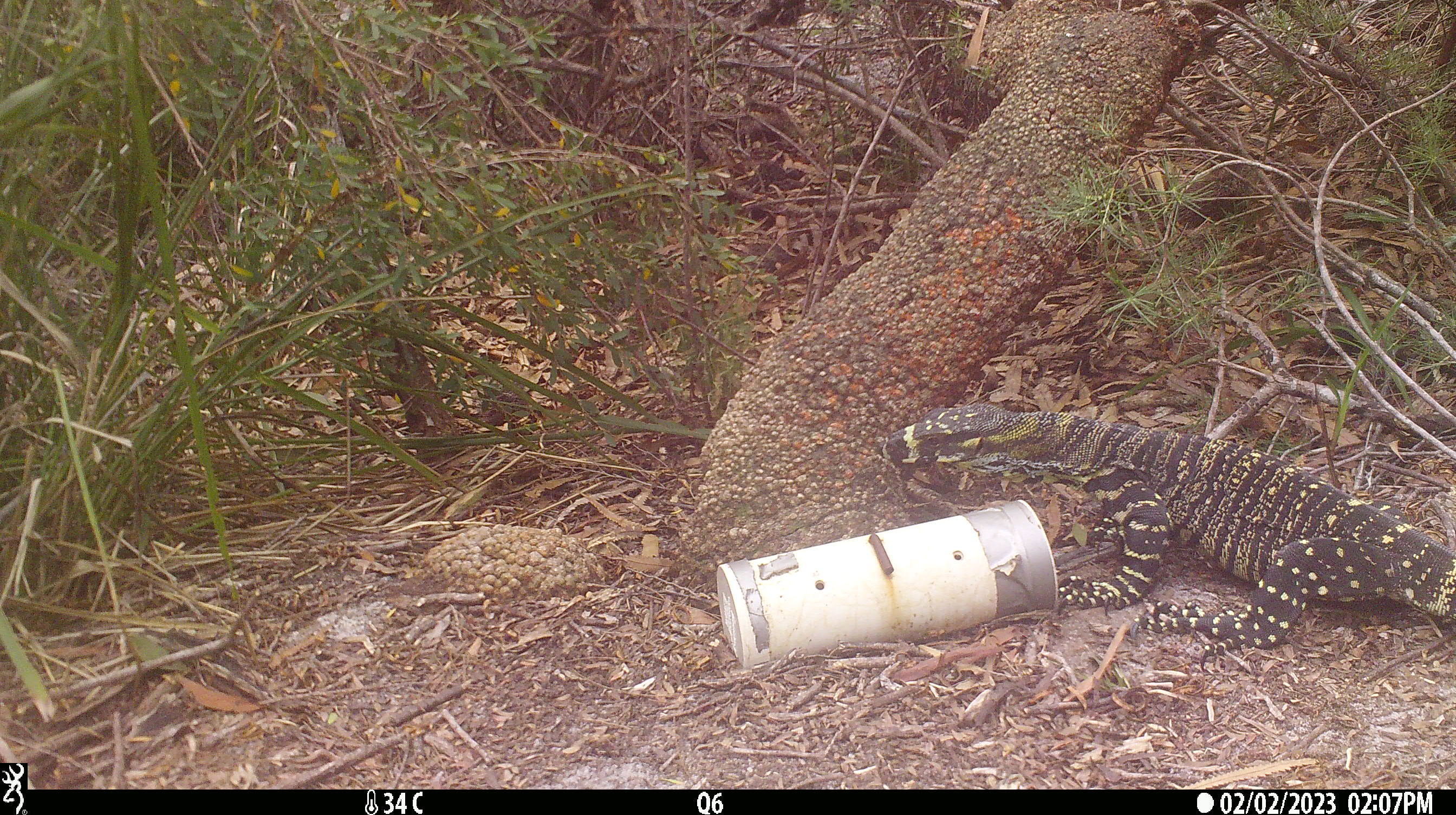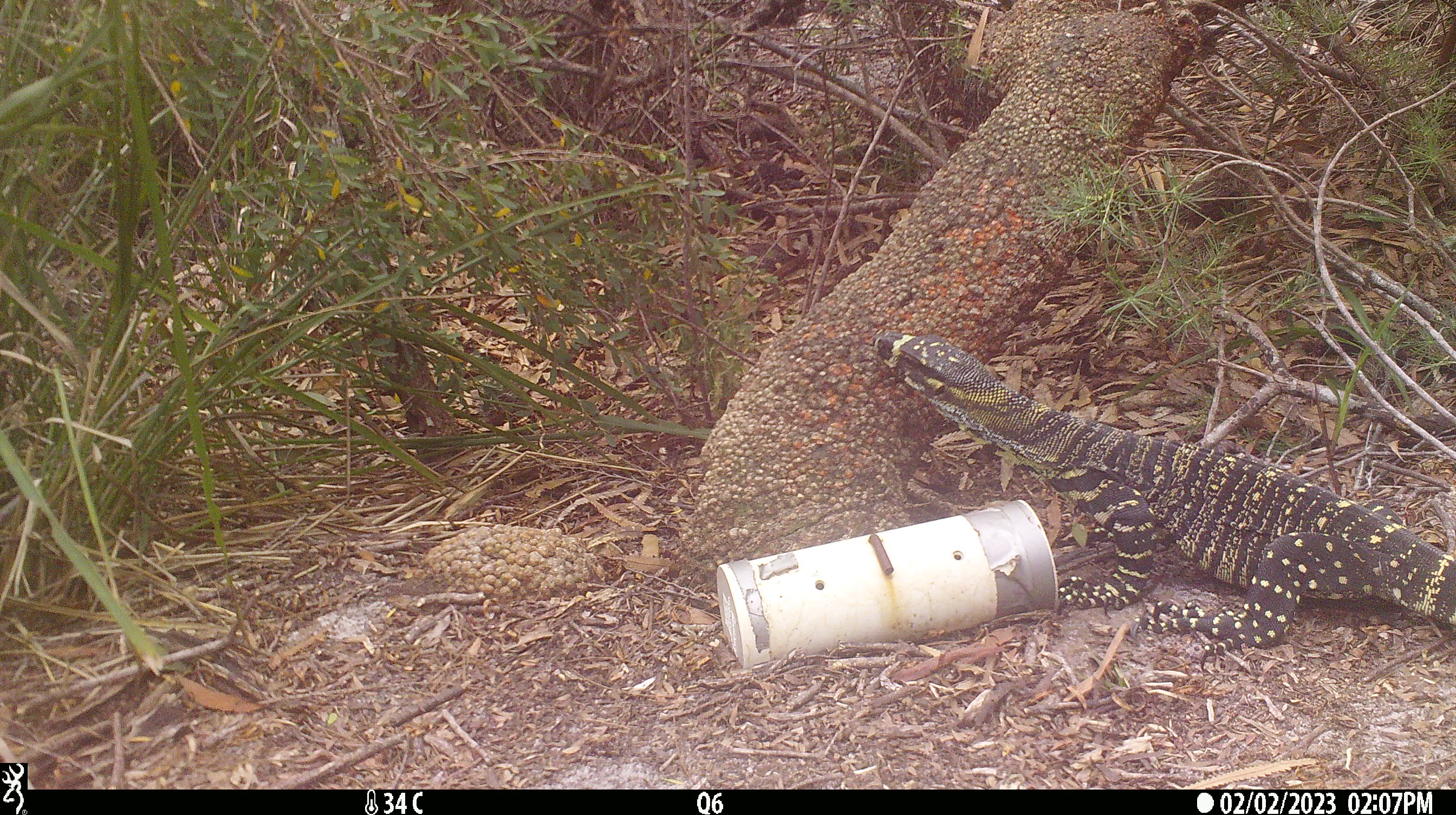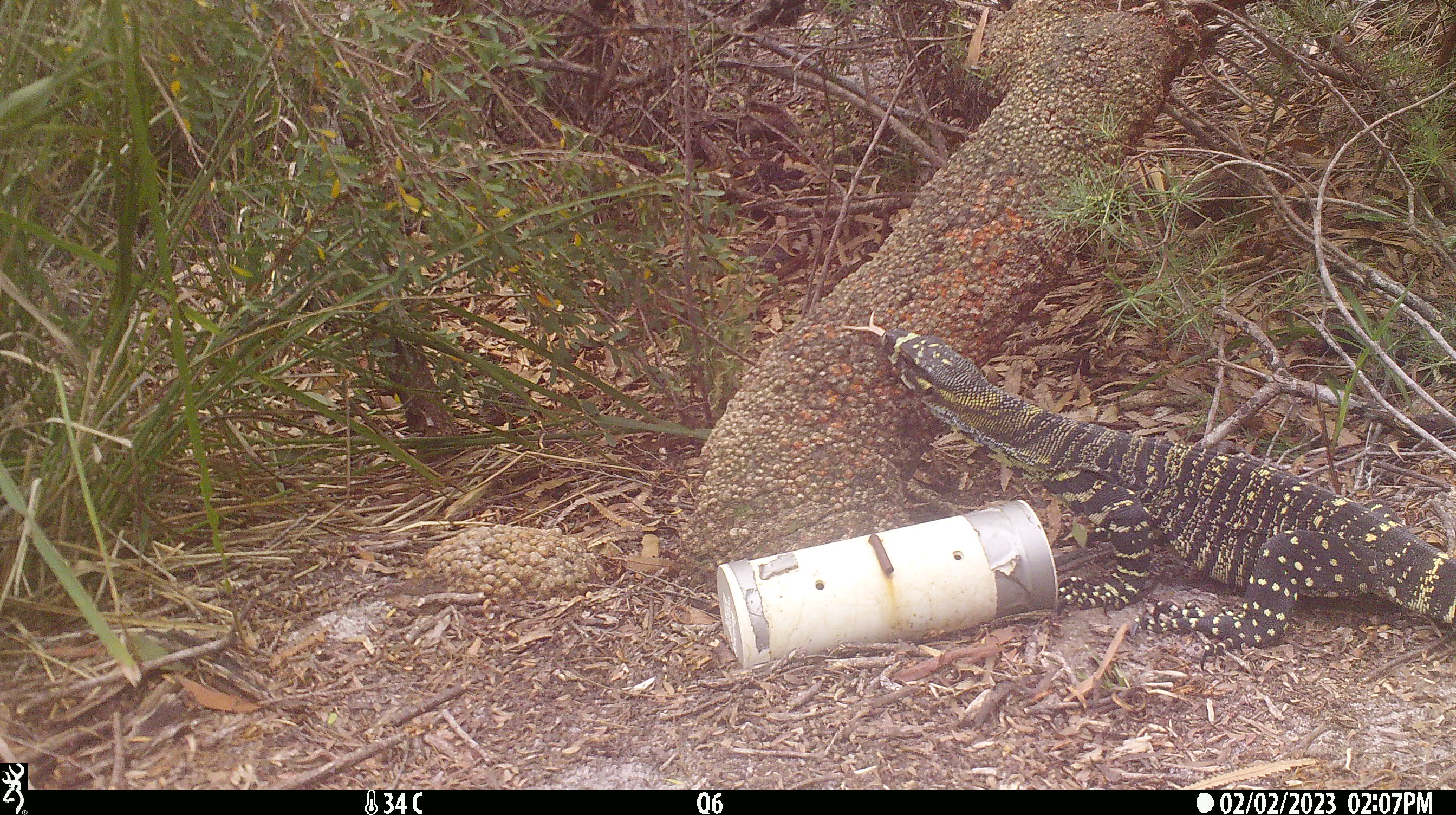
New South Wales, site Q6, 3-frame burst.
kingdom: Animalia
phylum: Chordata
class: Reptilia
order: Squamata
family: Varanidae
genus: Varanus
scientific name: Varanus varius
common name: lace monitor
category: goanna